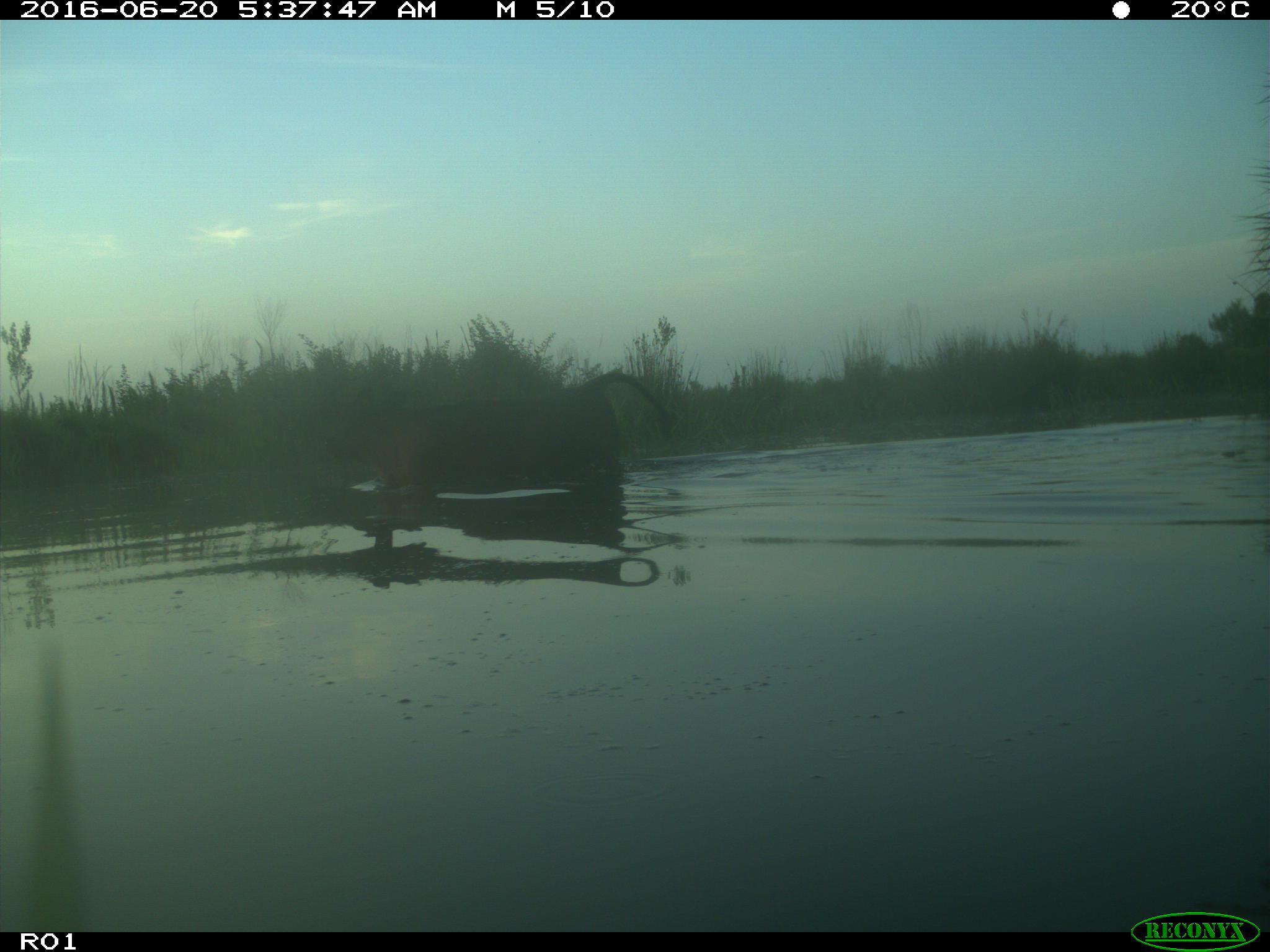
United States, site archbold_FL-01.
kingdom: Animalia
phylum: Chordata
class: Mammalia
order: Artiodactyla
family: Bovidae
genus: Bos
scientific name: Bos taurus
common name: domestic cow